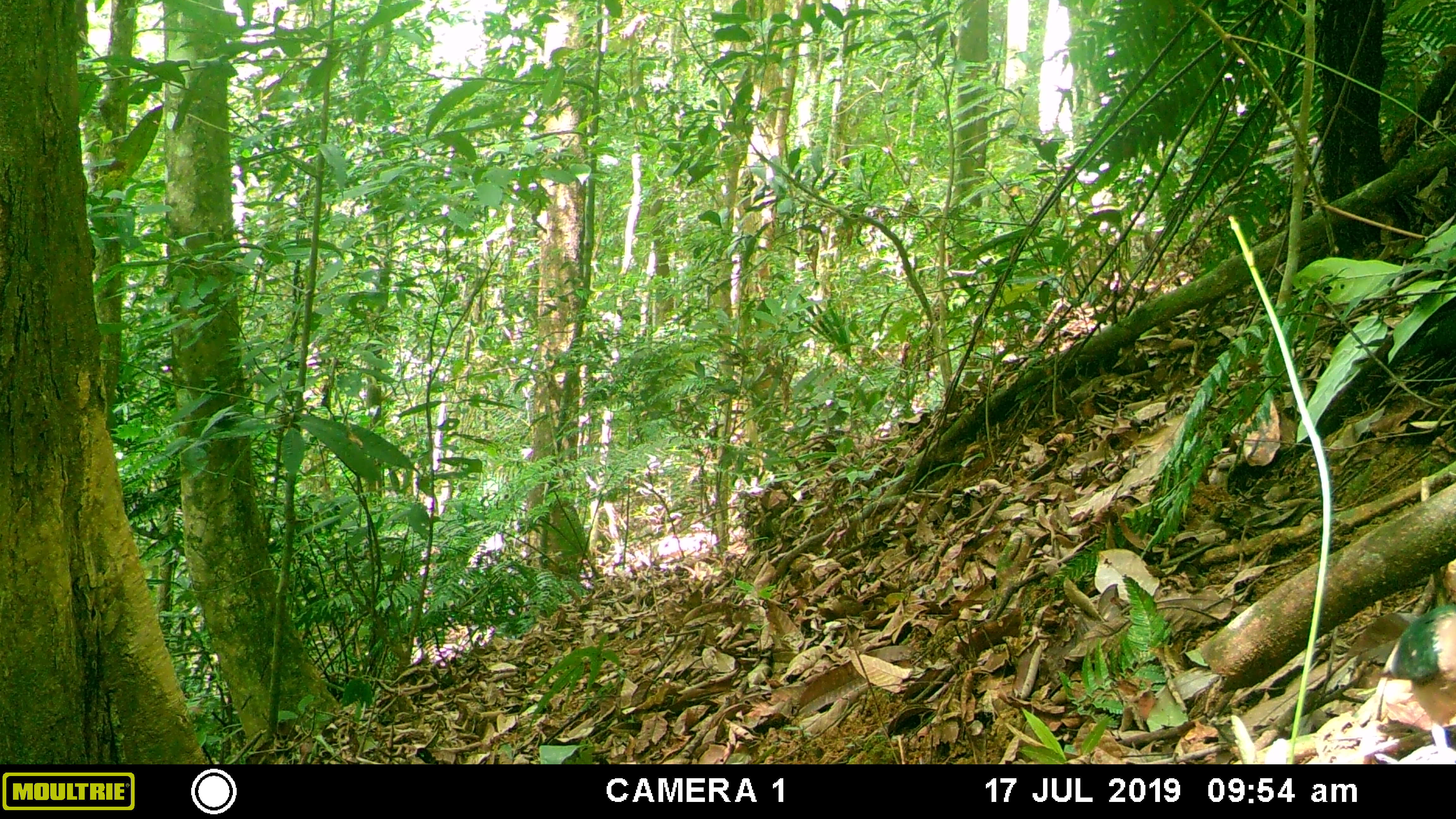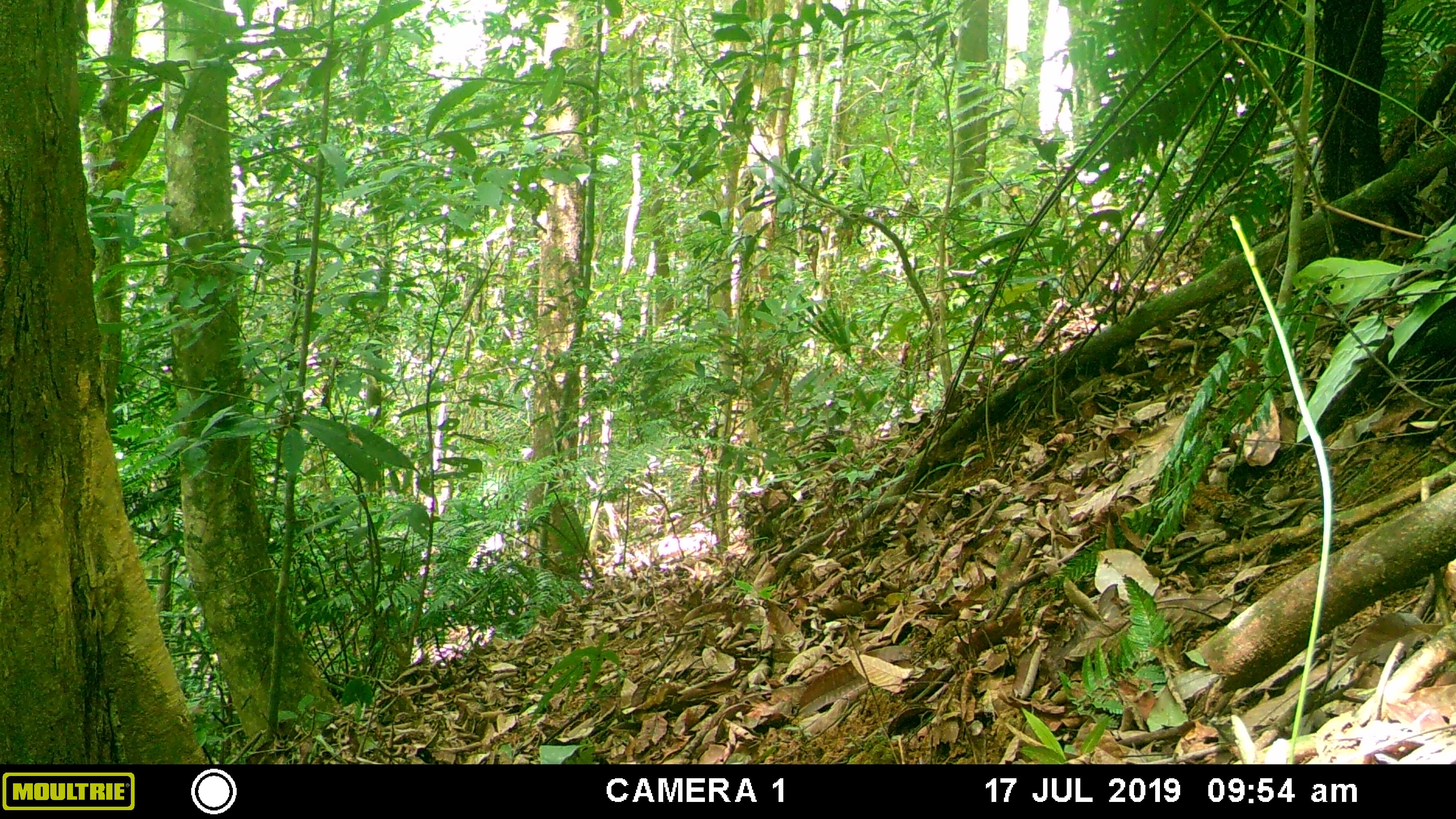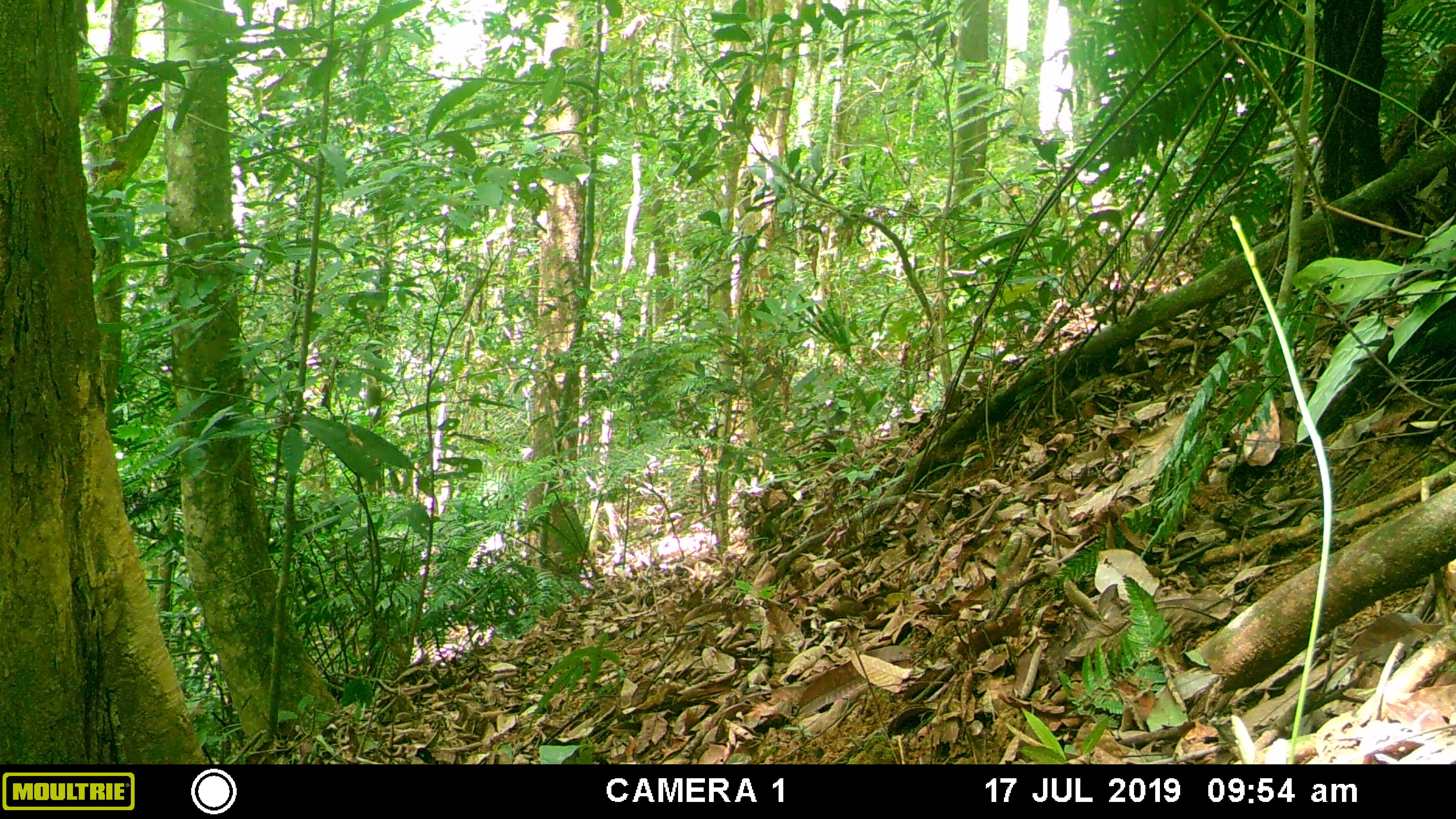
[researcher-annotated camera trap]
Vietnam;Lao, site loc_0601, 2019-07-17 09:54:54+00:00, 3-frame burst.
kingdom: Animalia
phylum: Chordata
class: Aves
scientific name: Aves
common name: bird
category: unidentified bird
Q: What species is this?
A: Unidentified bird (bird) (Aves).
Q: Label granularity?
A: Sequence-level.